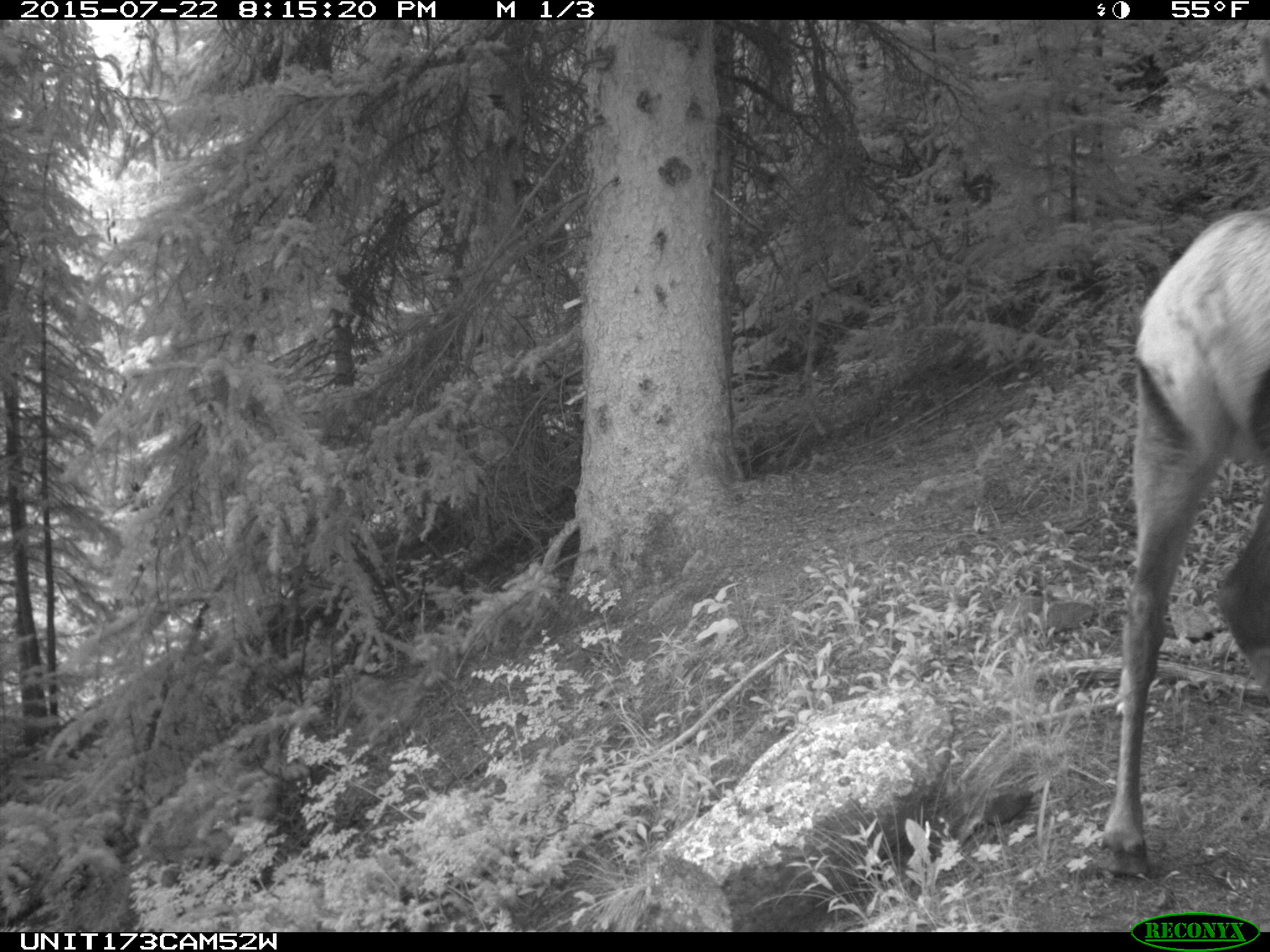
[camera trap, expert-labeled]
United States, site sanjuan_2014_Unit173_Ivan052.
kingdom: Animalia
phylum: Chordata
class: Mammalia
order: Artiodactyla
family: Cervidae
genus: Cervus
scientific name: Cervus elaphus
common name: red deer